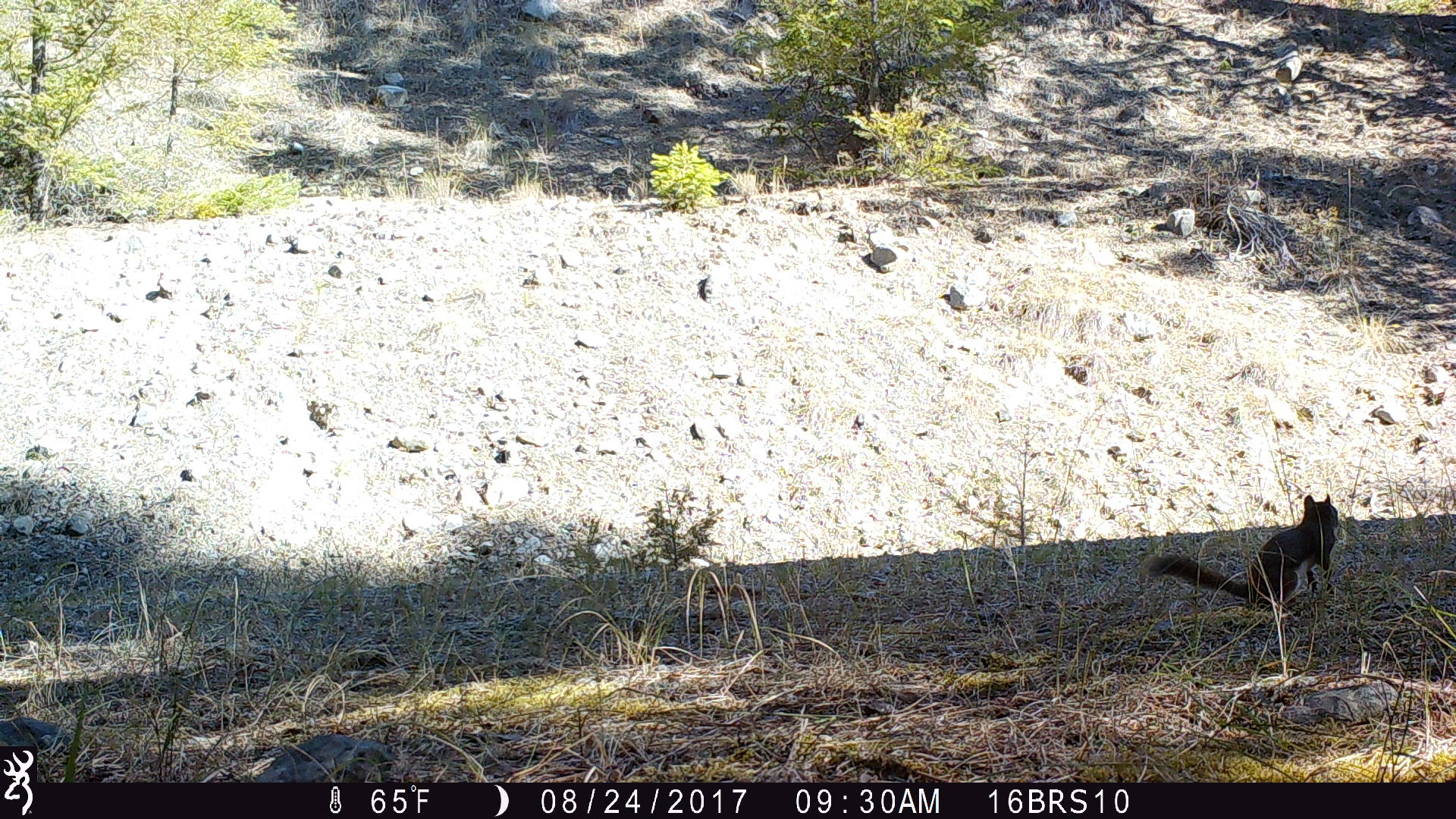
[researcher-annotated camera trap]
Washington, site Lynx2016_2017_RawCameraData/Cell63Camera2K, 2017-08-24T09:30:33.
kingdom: Animalia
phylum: Chordata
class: Mammalia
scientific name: Mammalia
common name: small mammal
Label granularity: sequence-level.